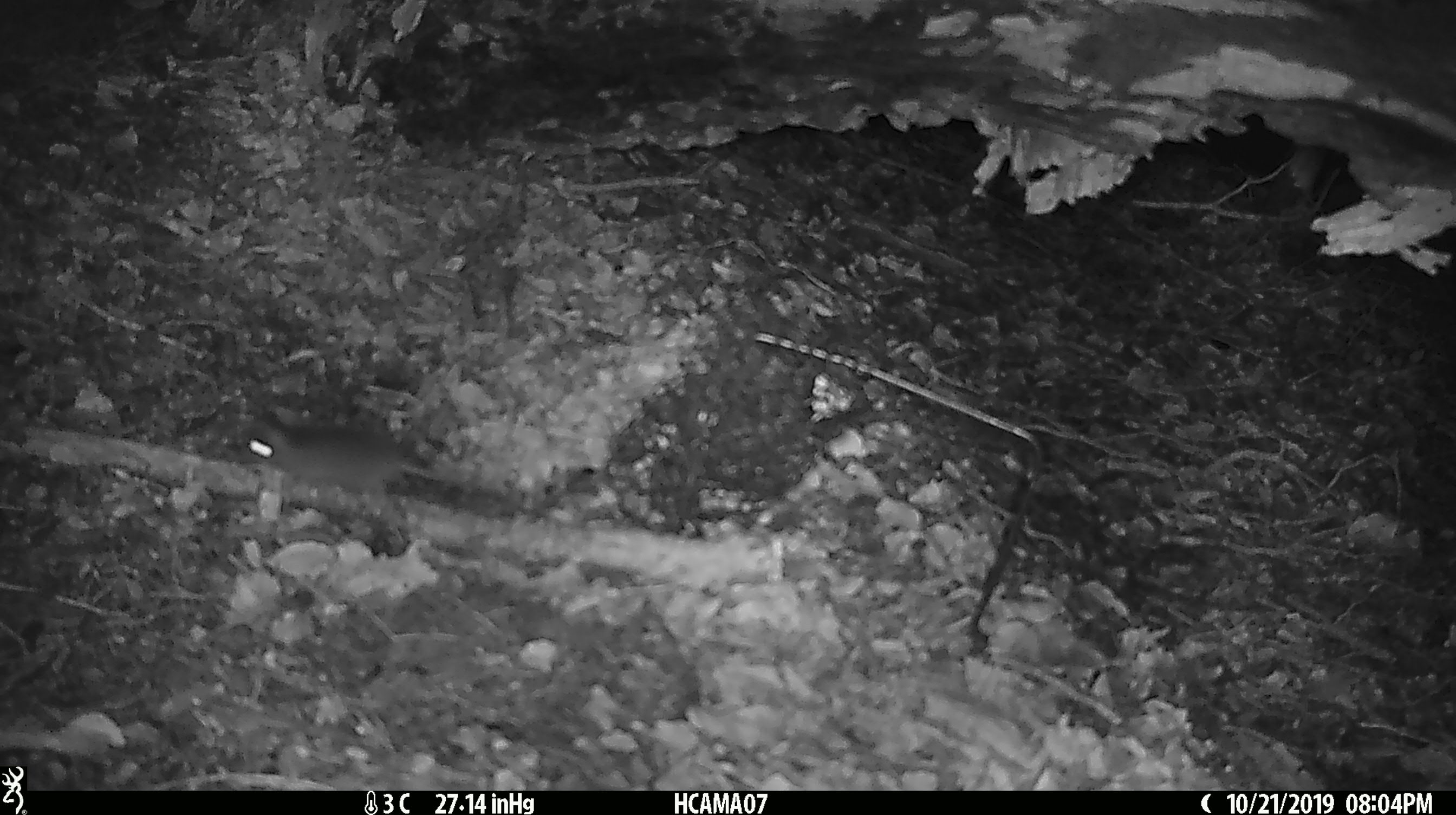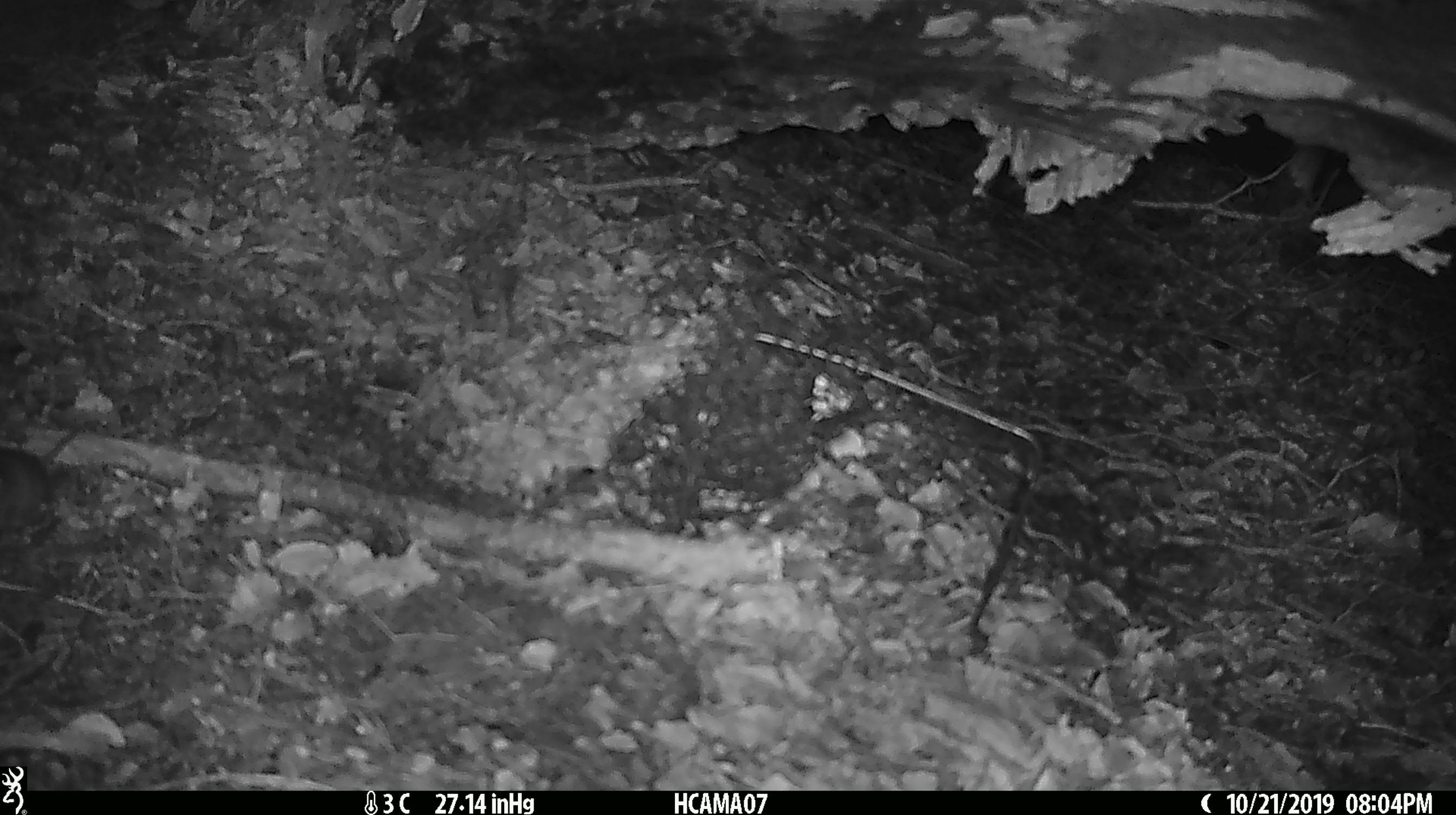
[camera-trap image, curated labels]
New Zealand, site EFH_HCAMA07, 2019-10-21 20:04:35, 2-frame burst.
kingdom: Animalia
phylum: Chordata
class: Mammalia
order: Rodentia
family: Muridae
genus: Mus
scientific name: Mus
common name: mouse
Mouse (Mus).